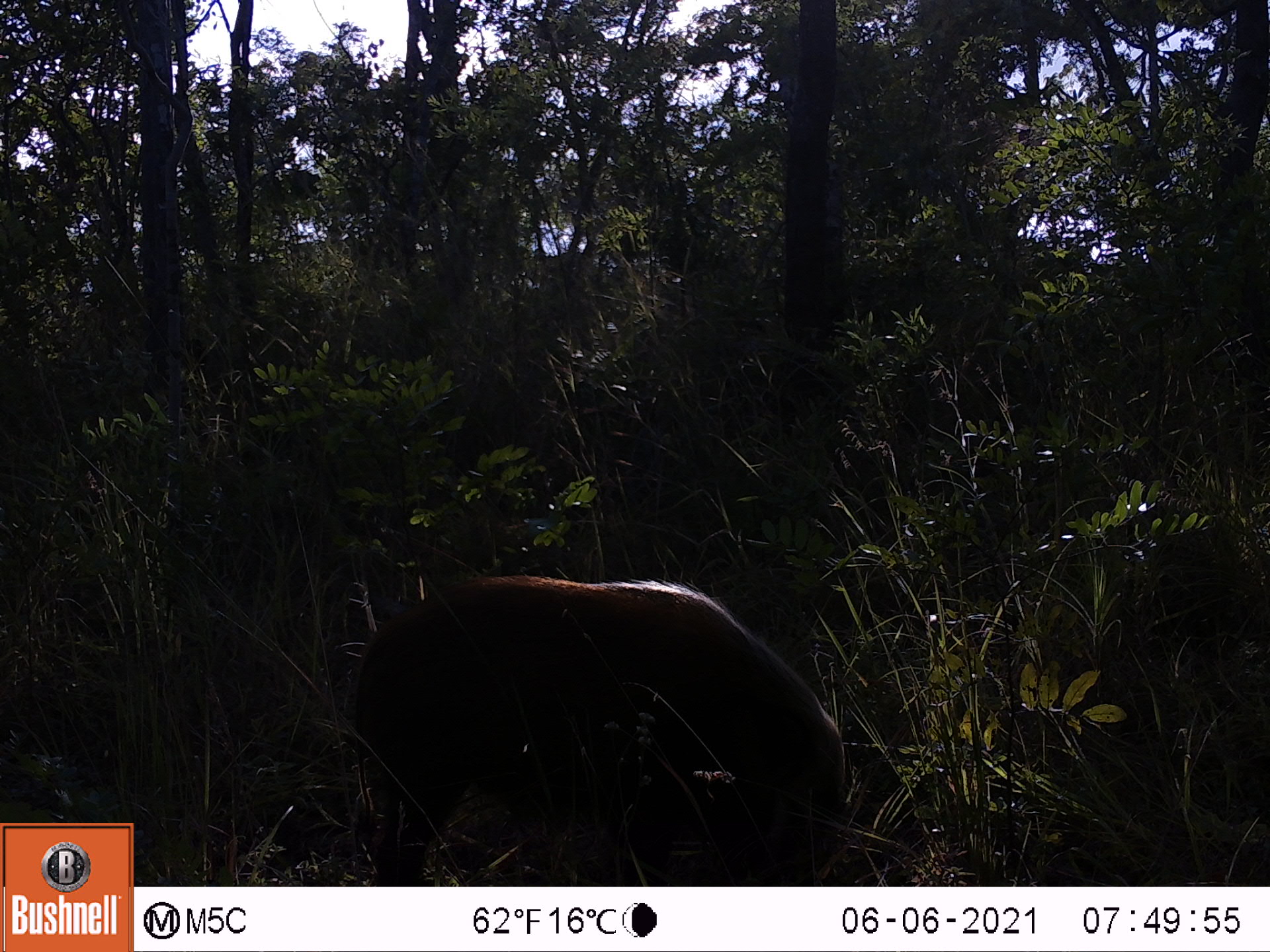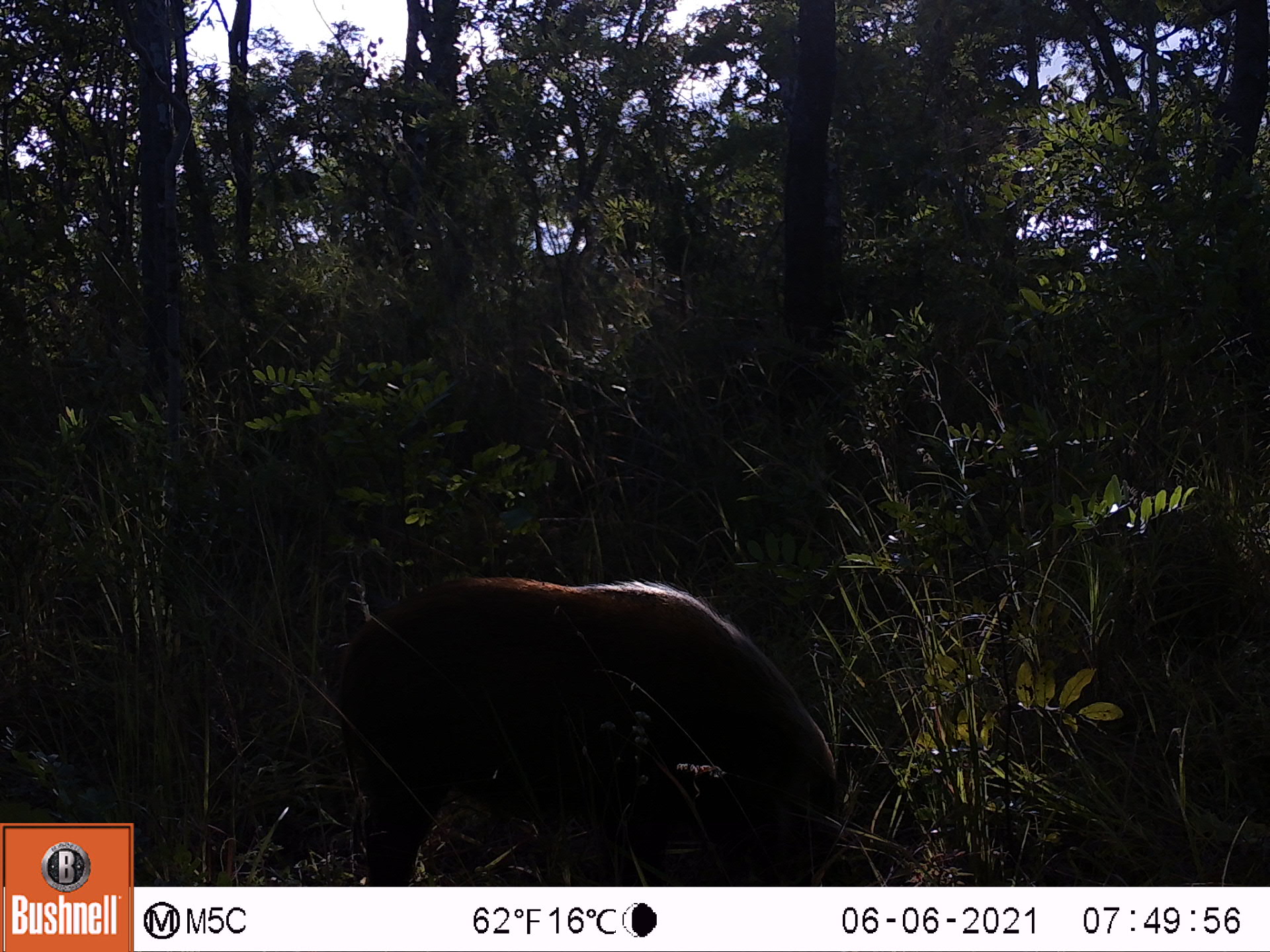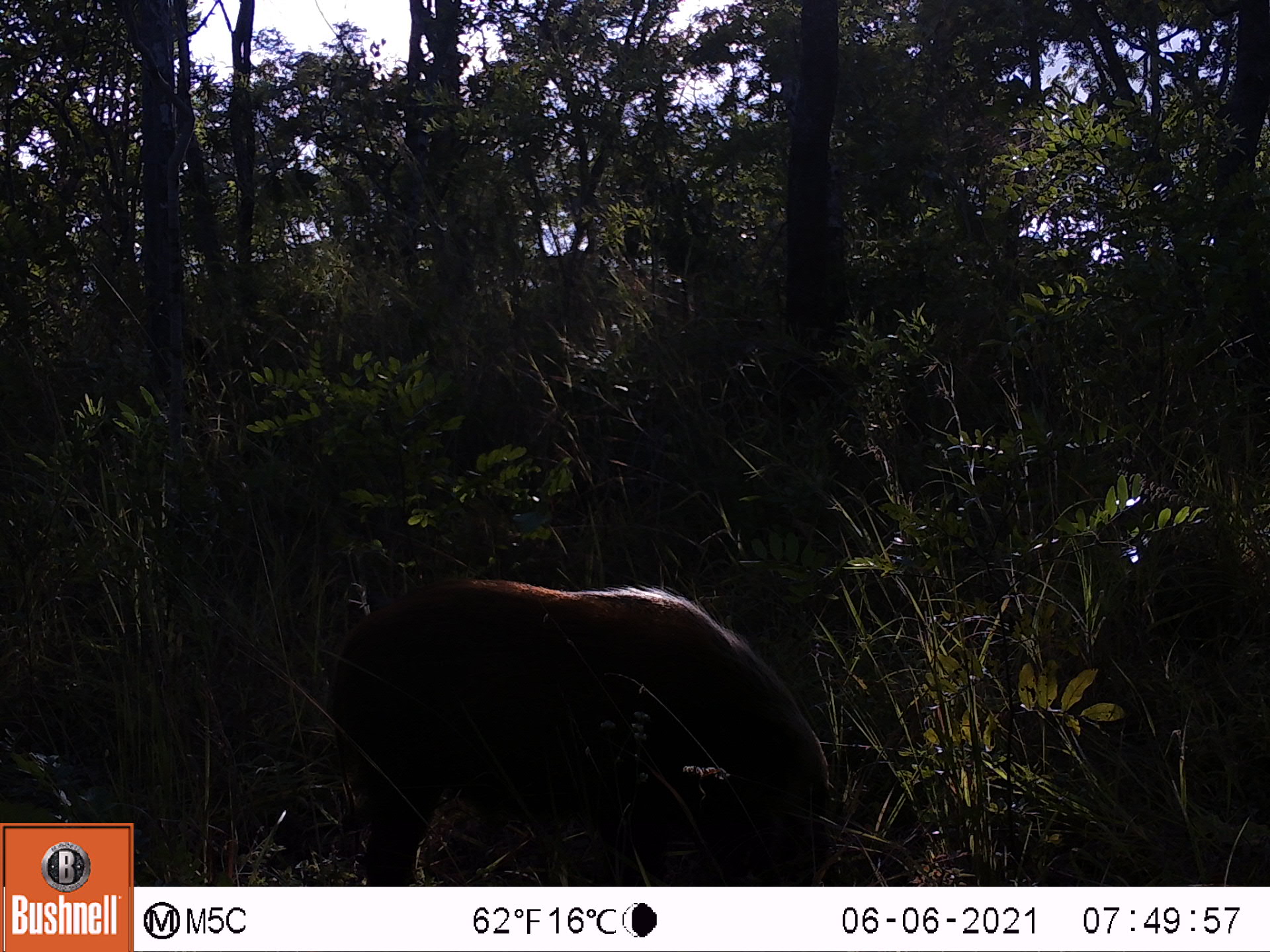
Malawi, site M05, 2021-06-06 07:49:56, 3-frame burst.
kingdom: Animalia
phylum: Chordata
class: Mammalia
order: Artiodactyla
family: Suidae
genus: Potamochoerus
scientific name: Potamochoerus larvatus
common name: bushpig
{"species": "bushpig (Potamochoerus larvatus)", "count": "1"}